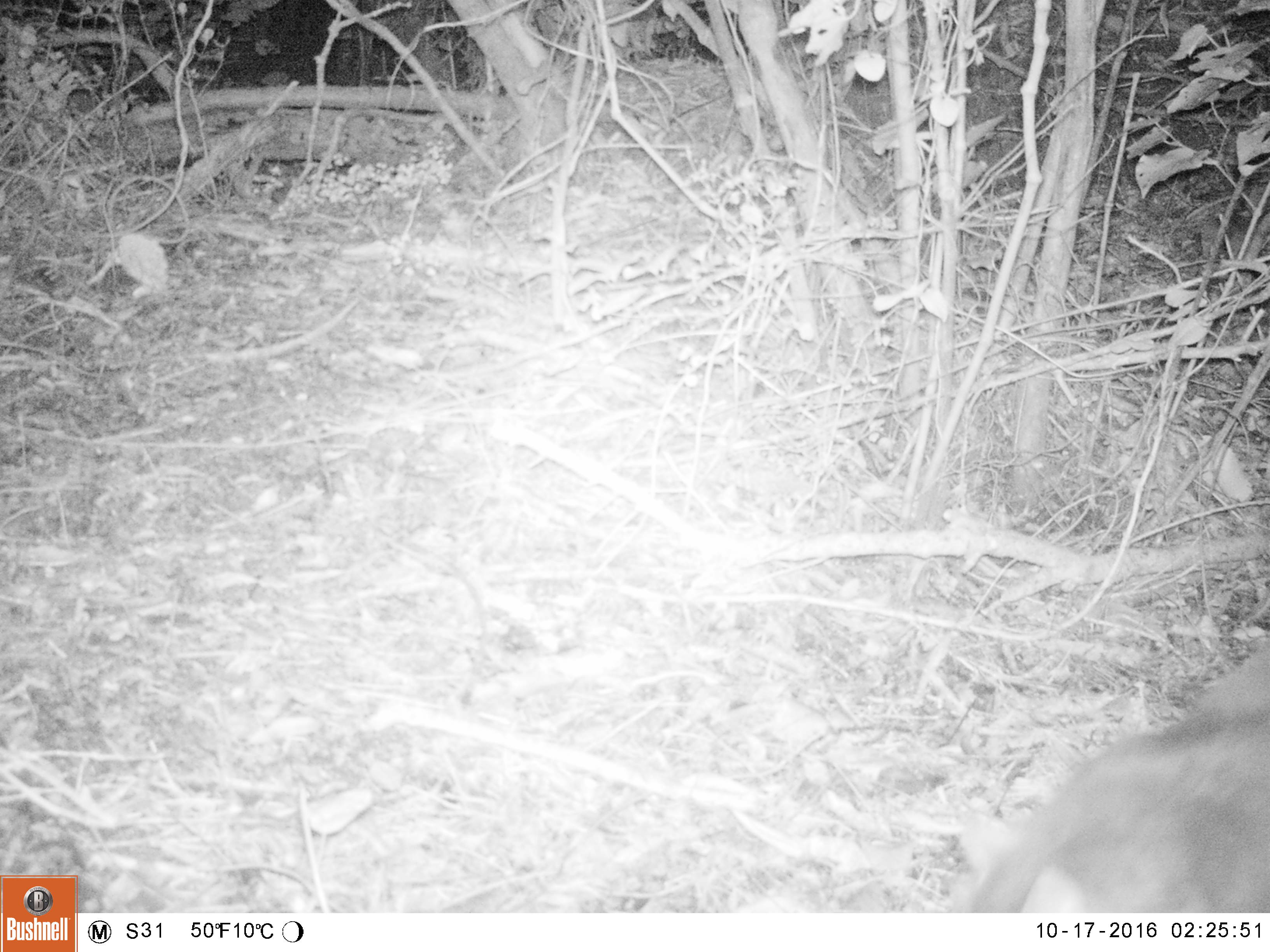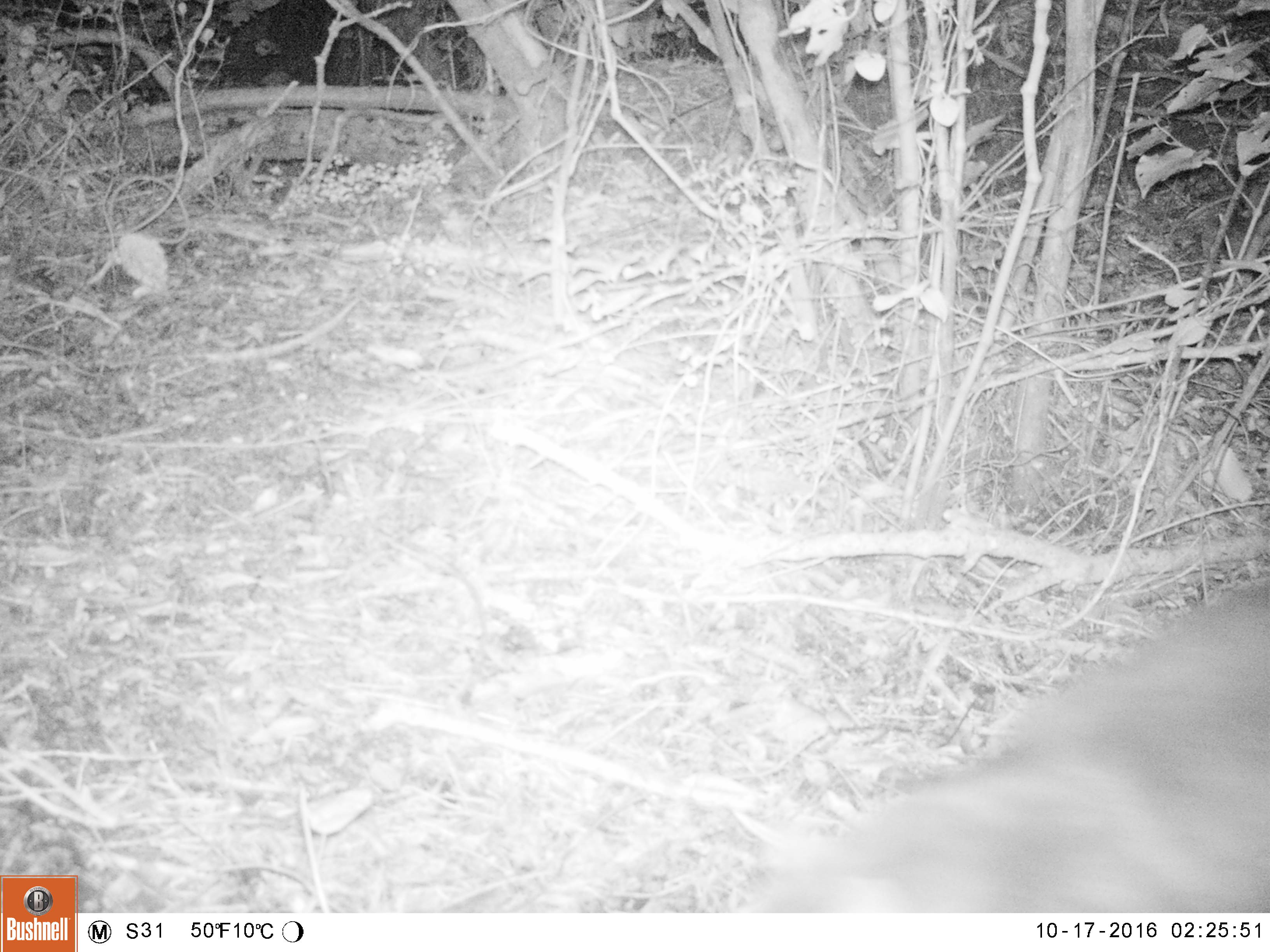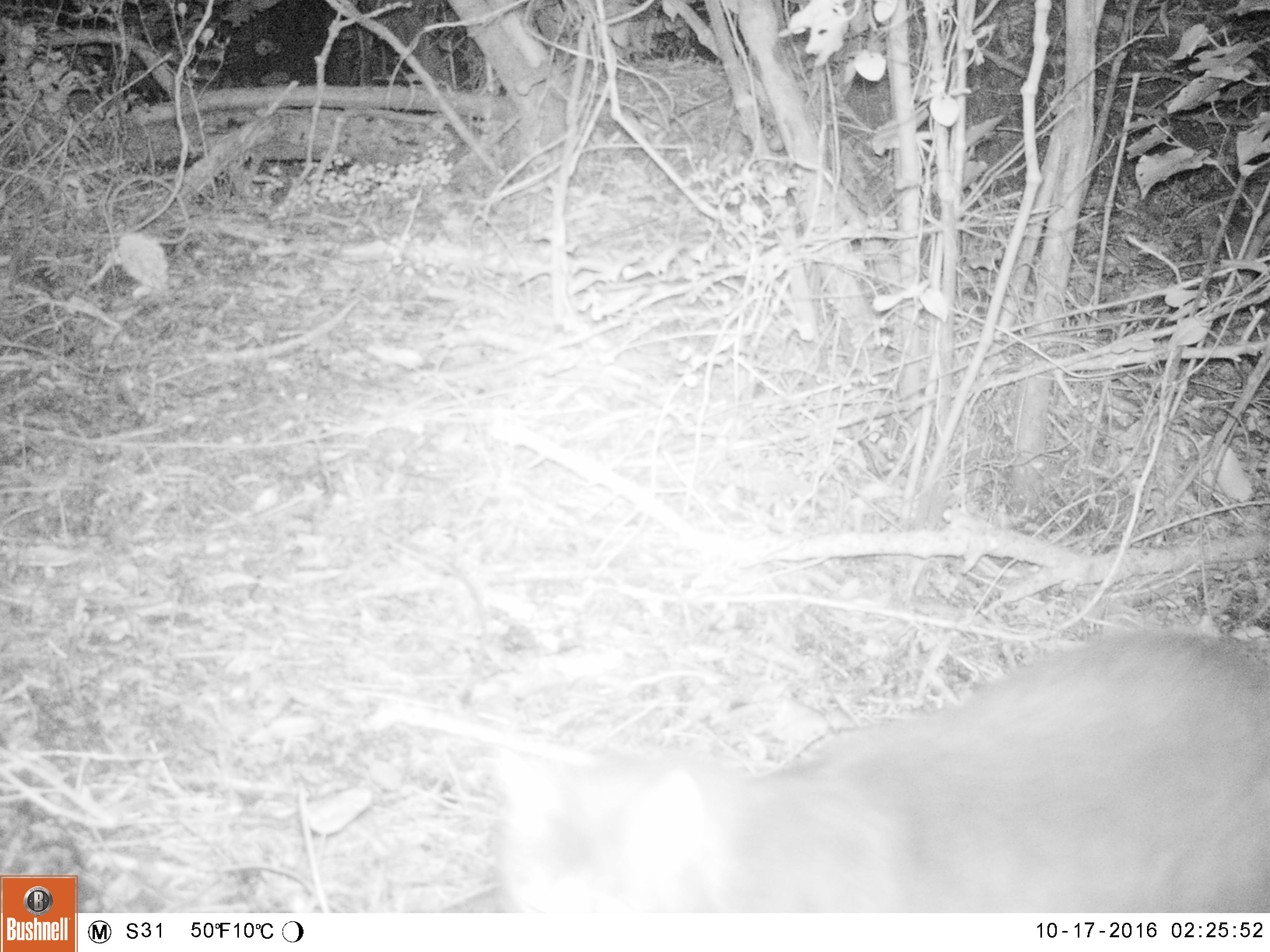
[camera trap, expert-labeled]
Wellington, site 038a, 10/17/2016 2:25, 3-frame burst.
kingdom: Animalia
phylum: Chordata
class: Mammalia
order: Carnivora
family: Felidae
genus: Felis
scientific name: Felis catus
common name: cat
Cat (Felis catus).